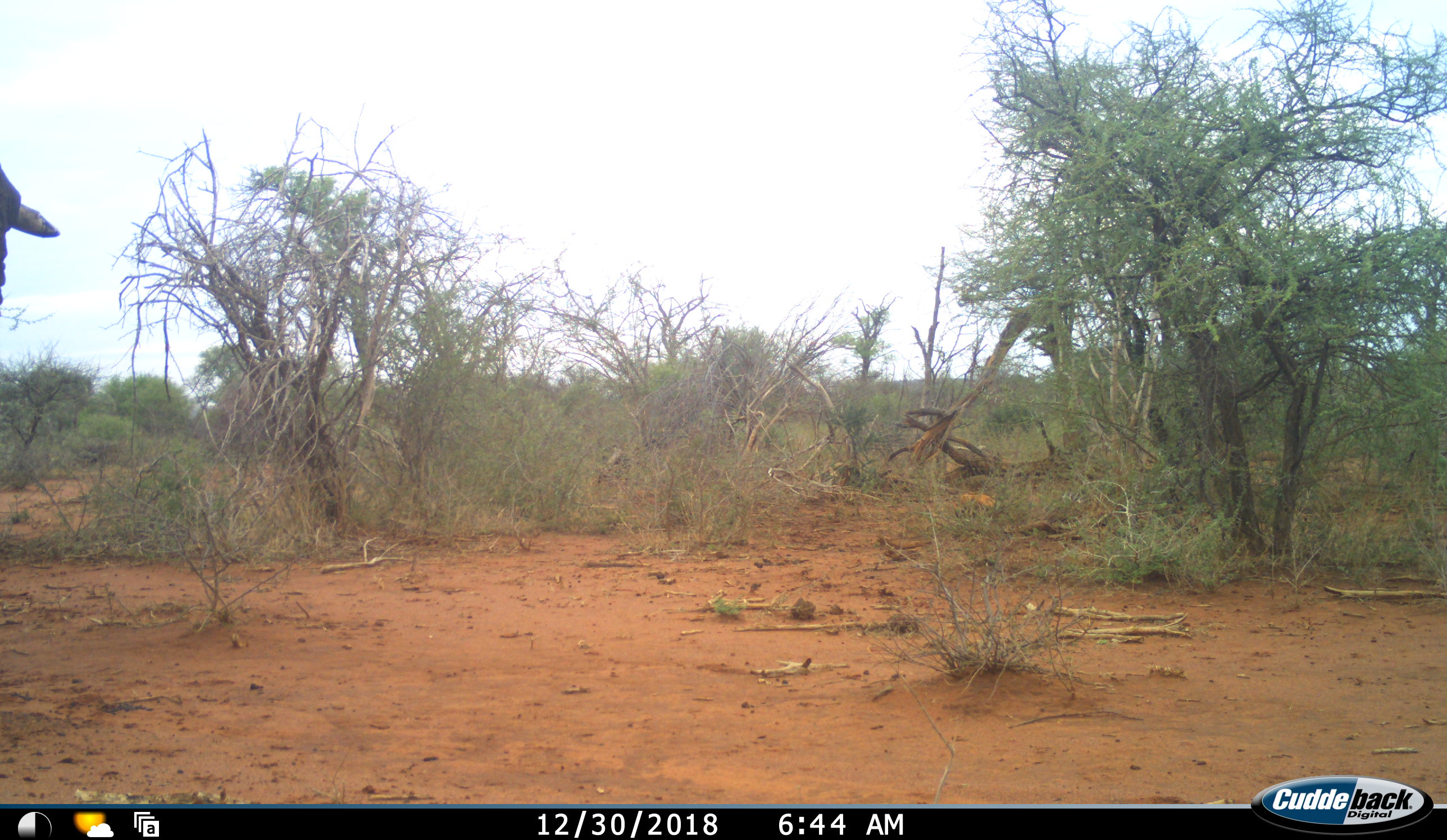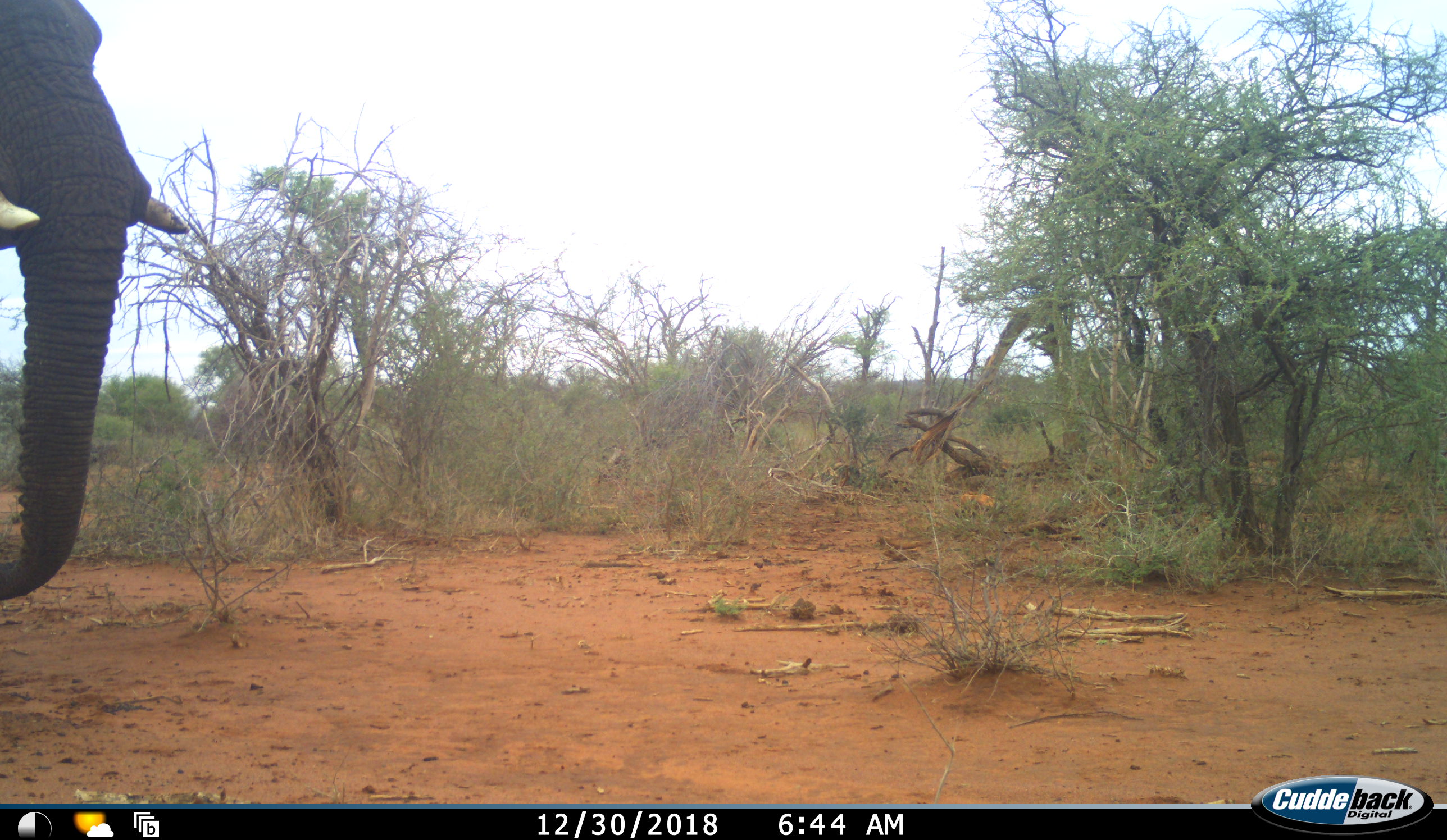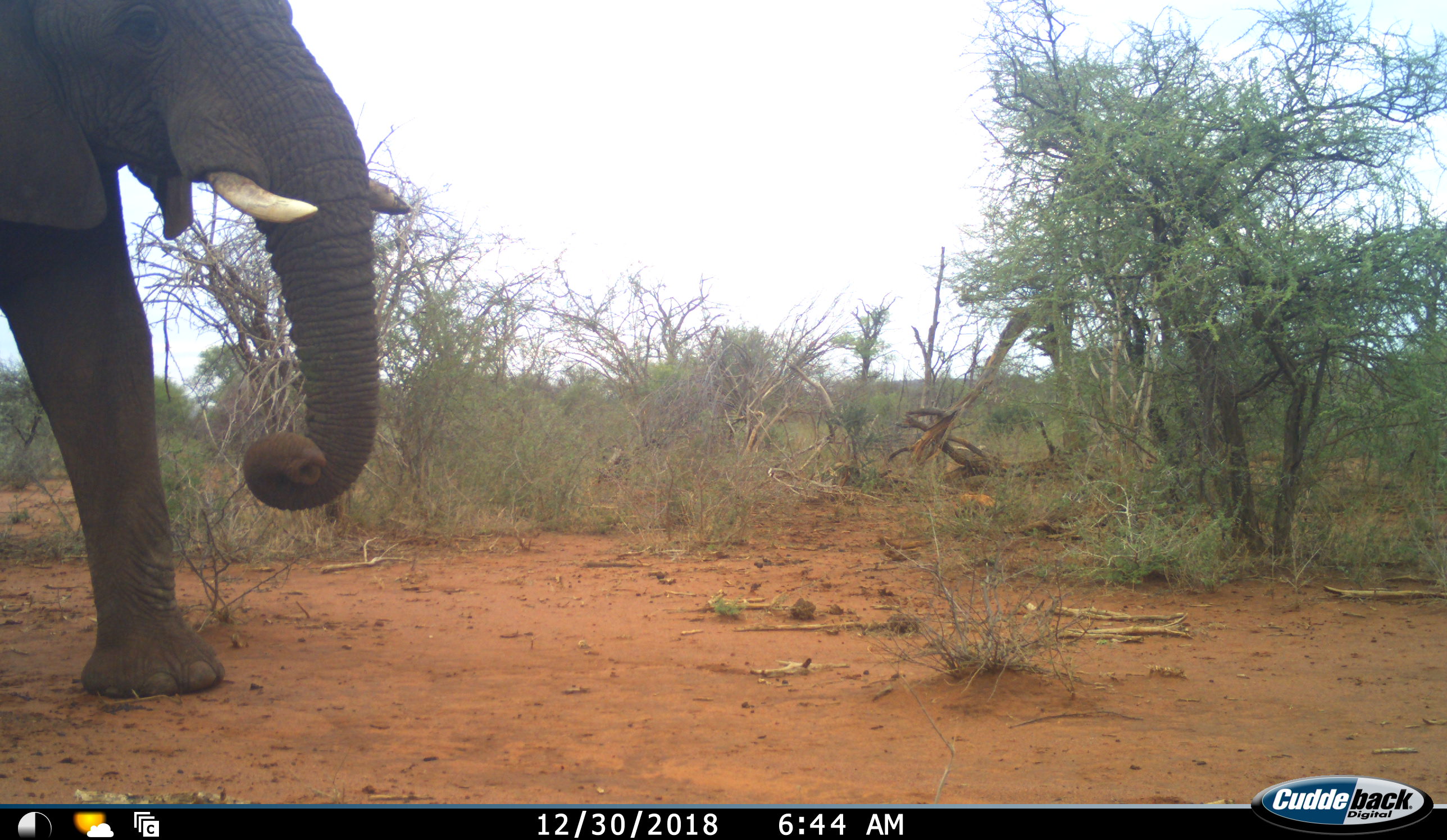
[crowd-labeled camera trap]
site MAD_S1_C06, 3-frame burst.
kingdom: Animalia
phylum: Chordata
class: Mammalia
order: Proboscidea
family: Elephantidae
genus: Loxodonta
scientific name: Loxodonta africana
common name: african bush elephant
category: elephant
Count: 1.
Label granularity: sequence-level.